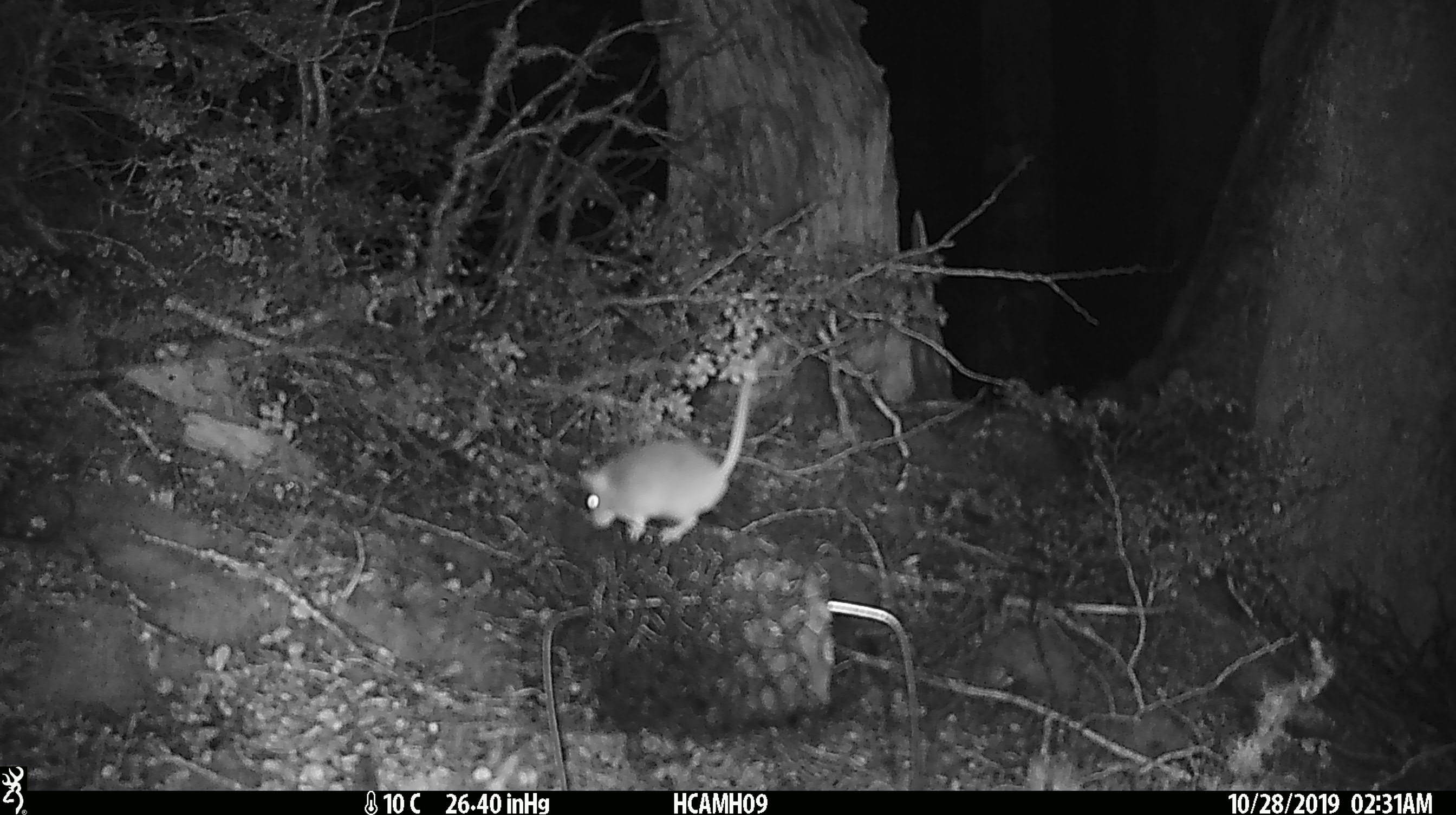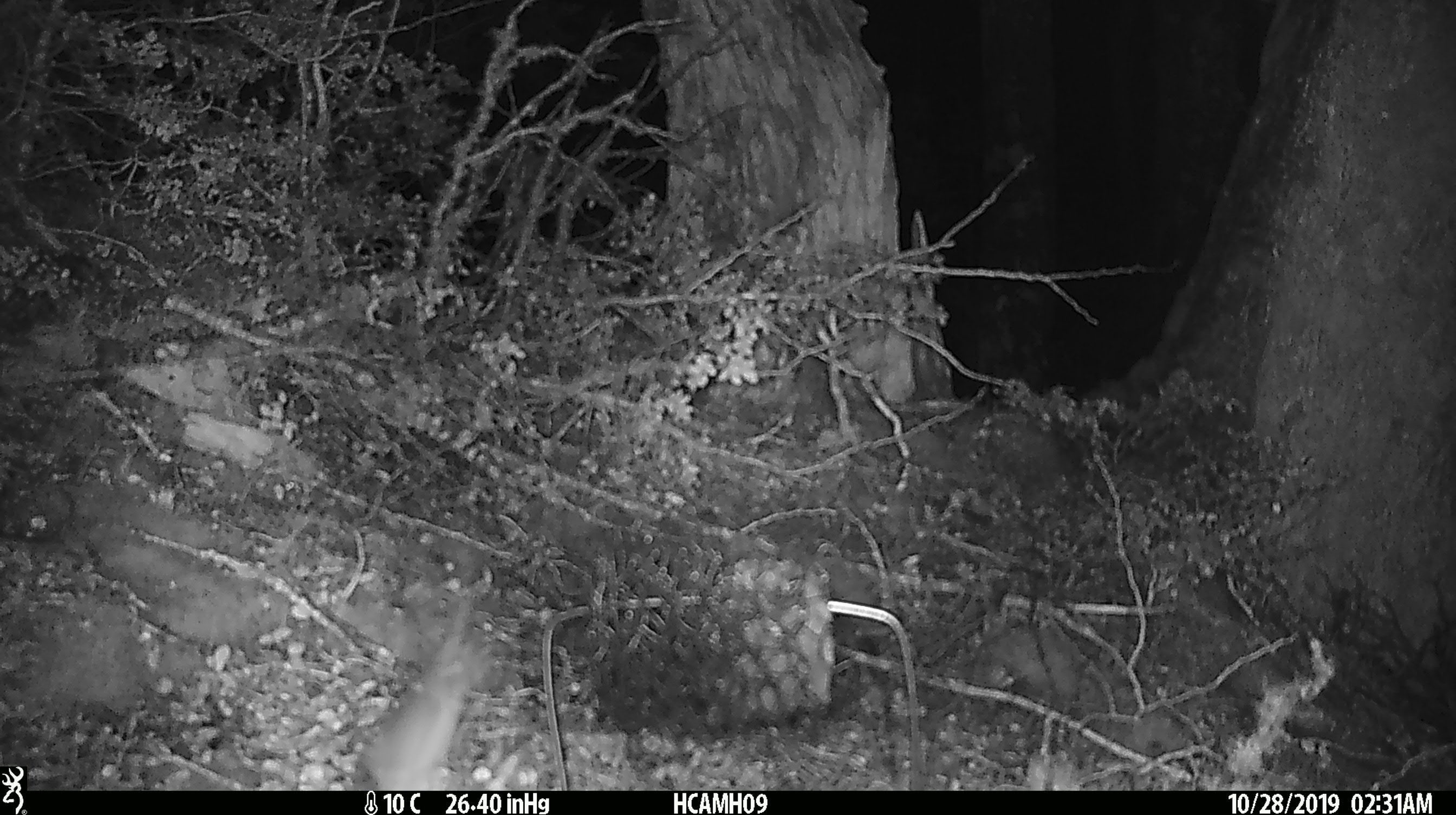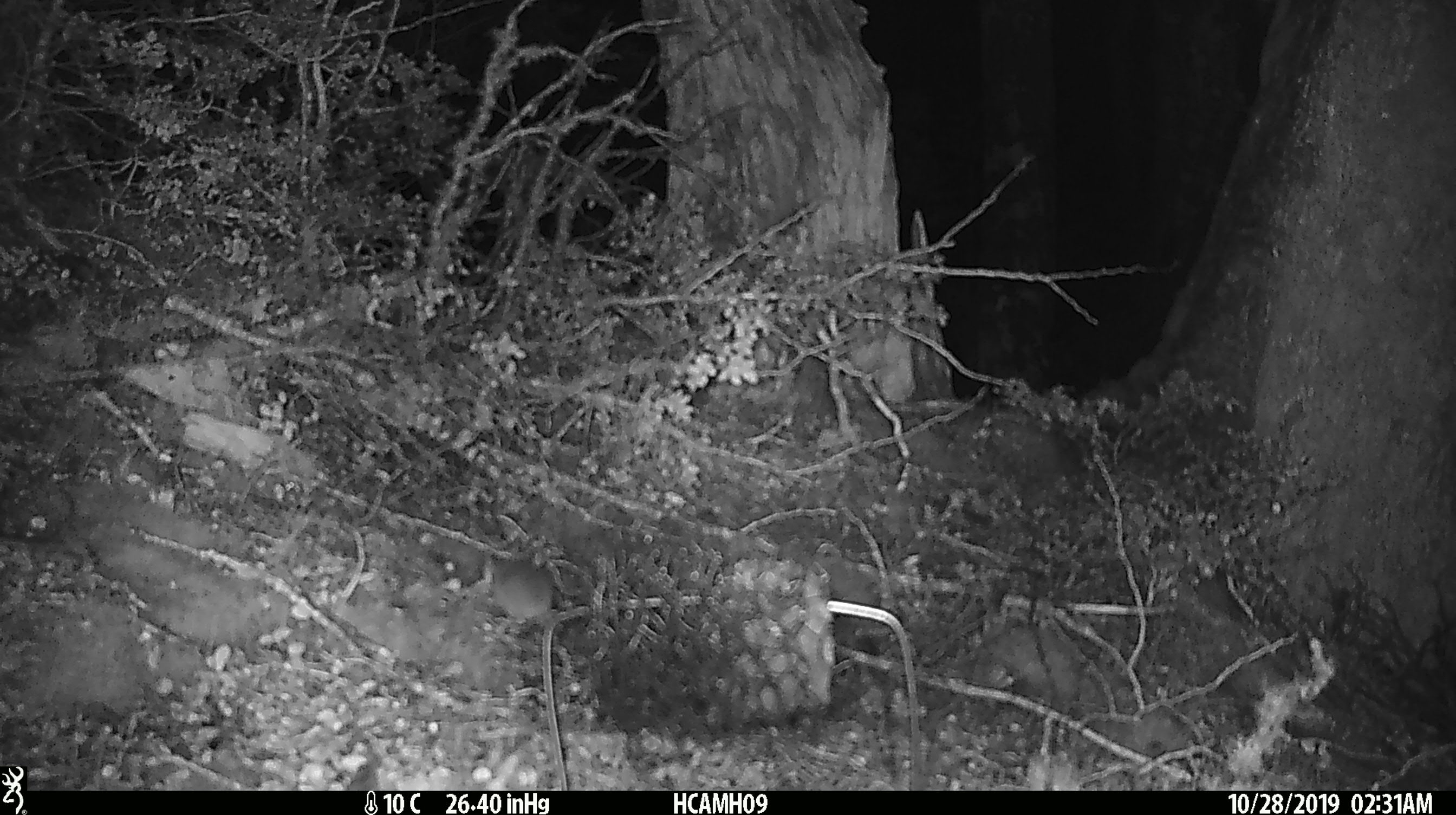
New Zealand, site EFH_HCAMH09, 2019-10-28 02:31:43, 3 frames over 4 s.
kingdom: Animalia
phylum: Chordata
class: Mammalia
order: Rodentia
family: Muridae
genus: Mus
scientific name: Mus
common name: mouse